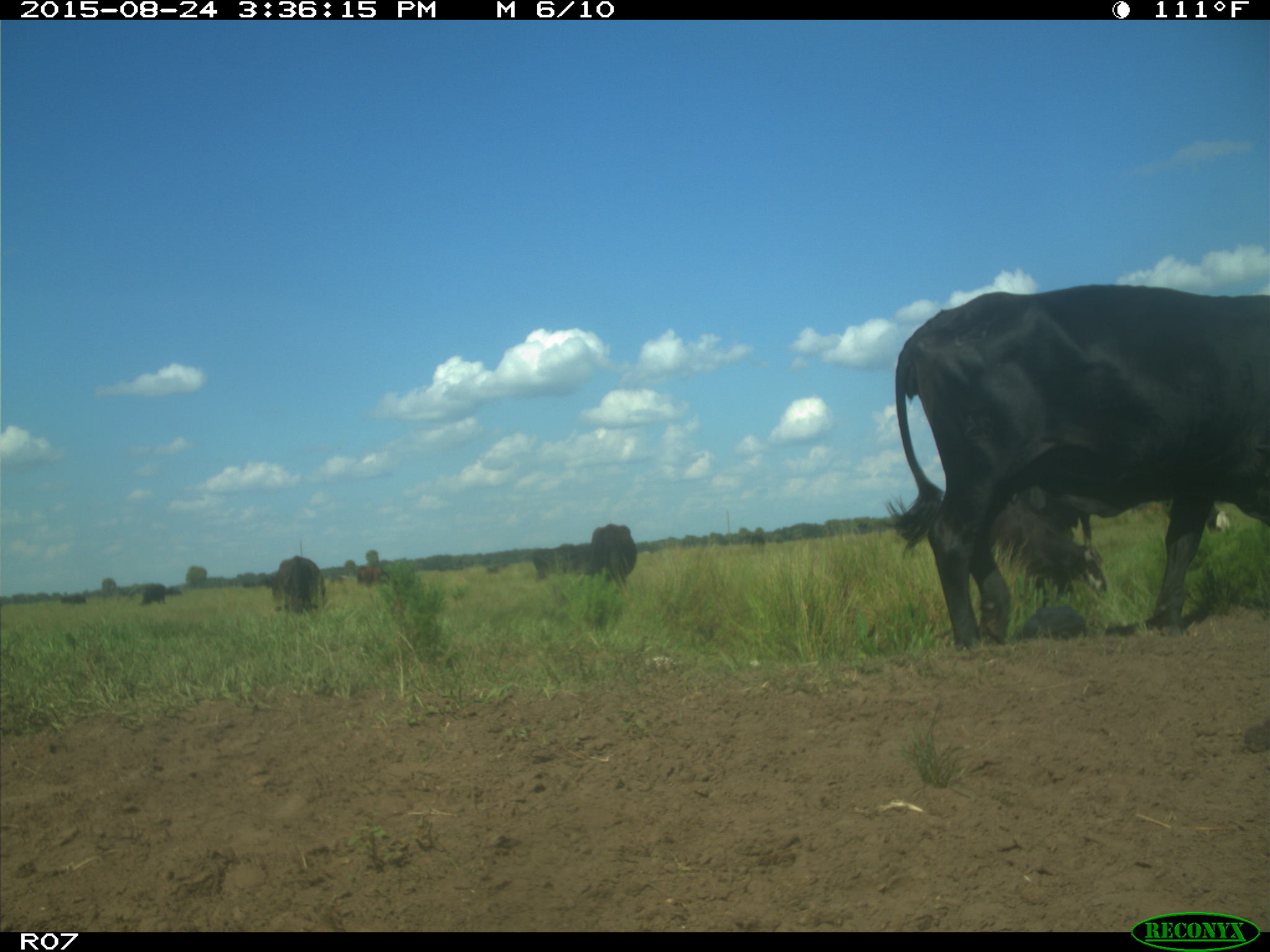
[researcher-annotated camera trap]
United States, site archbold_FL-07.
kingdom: Animalia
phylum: Chordata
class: Mammalia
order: Artiodactyla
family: Bovidae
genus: Bos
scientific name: Bos taurus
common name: domestic cow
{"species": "Bos taurus (domestic cow)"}